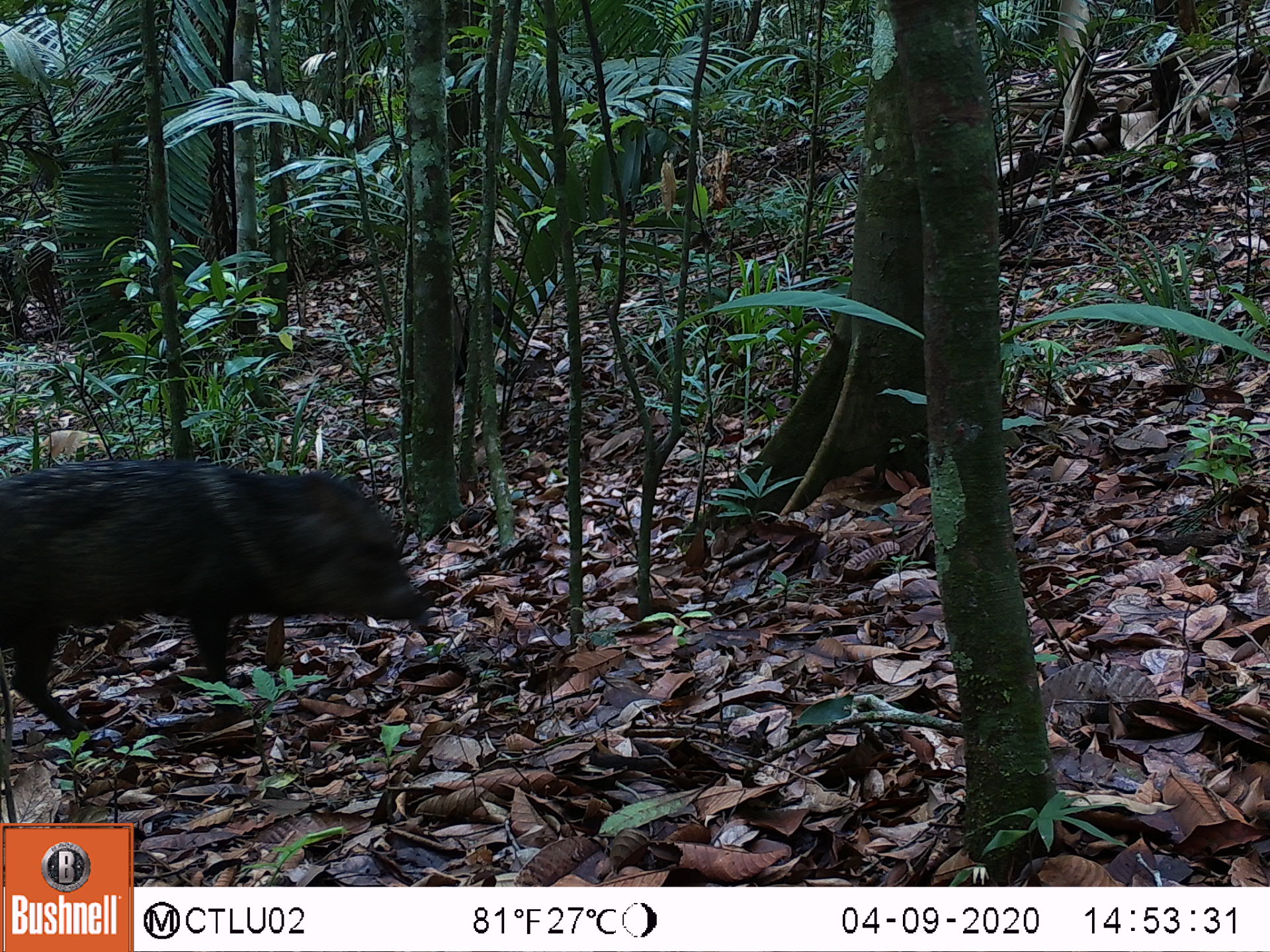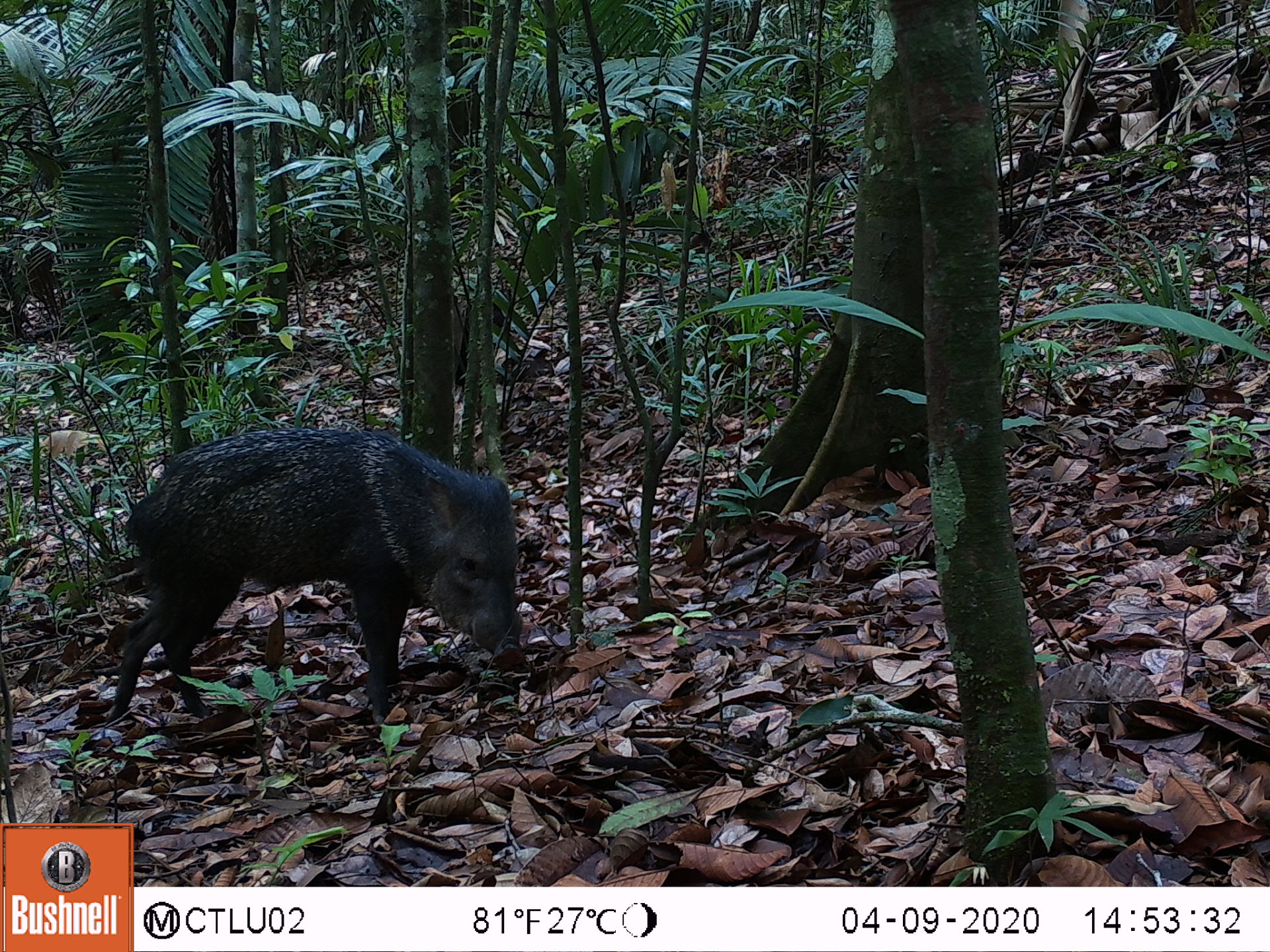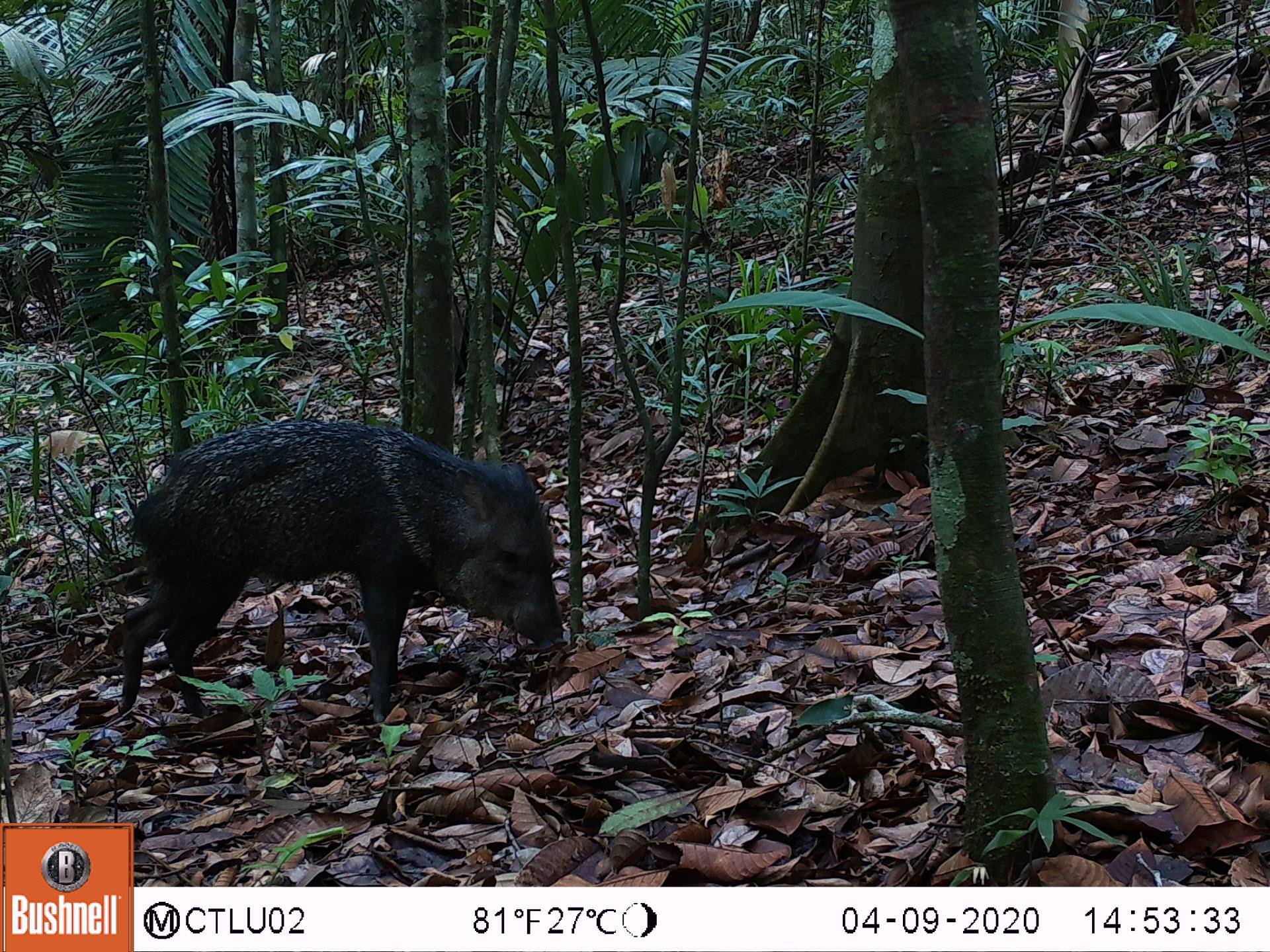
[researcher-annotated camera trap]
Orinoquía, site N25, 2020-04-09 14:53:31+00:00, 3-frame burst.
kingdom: Animalia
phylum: Chordata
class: Mammalia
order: Artiodactyla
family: Tayassuidae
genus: Pecari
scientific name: Pecari tajacu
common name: collared peccary